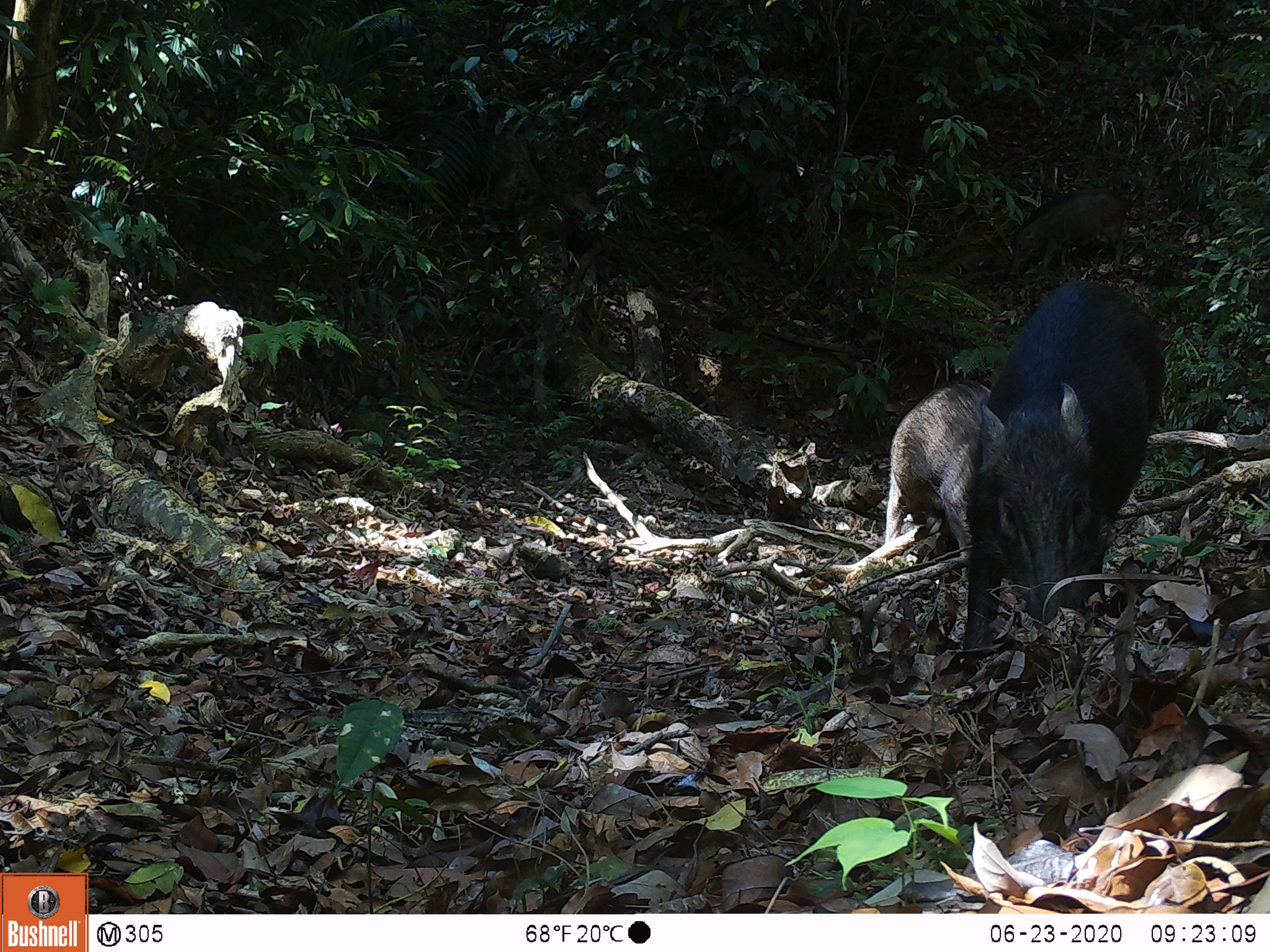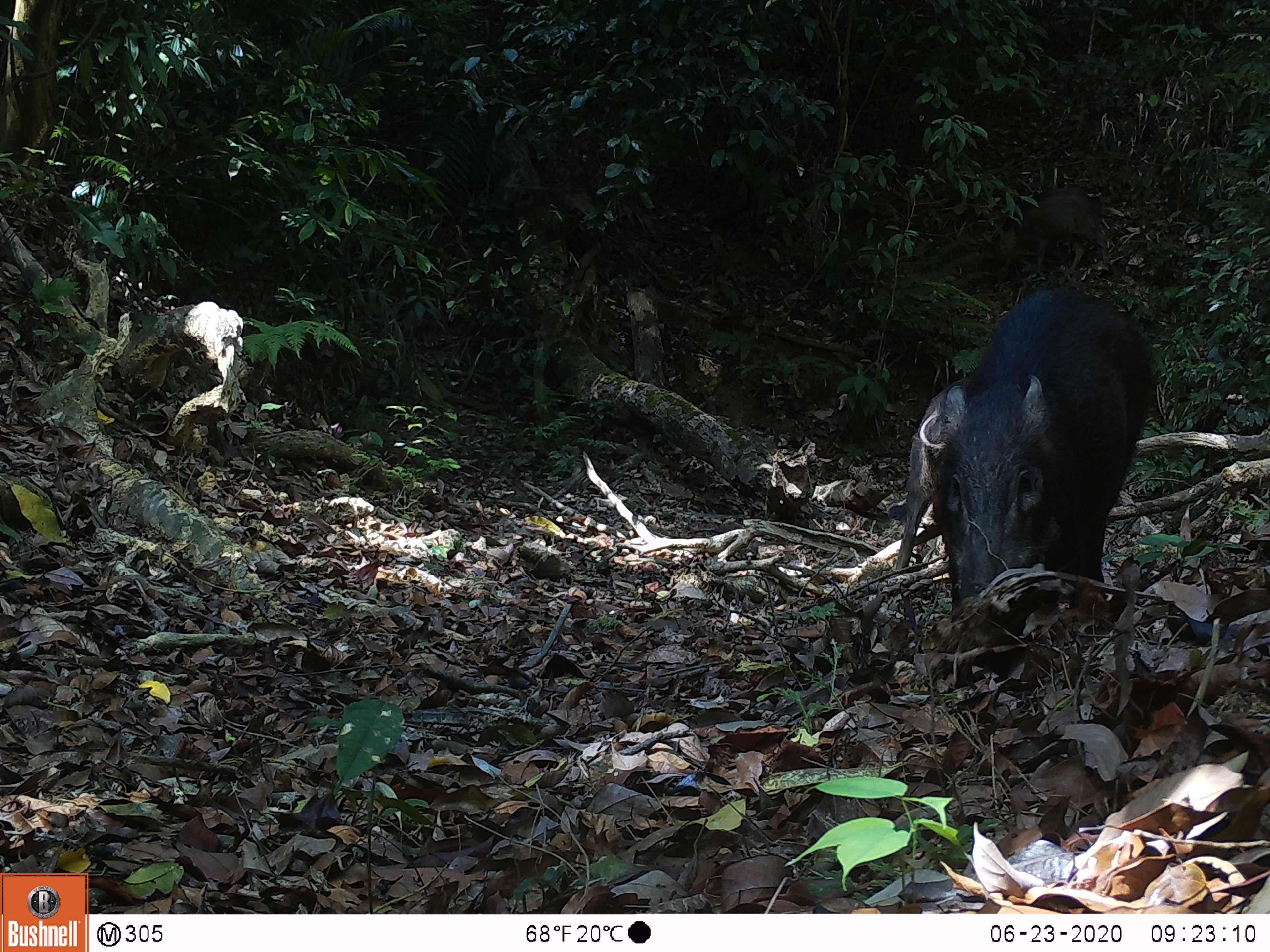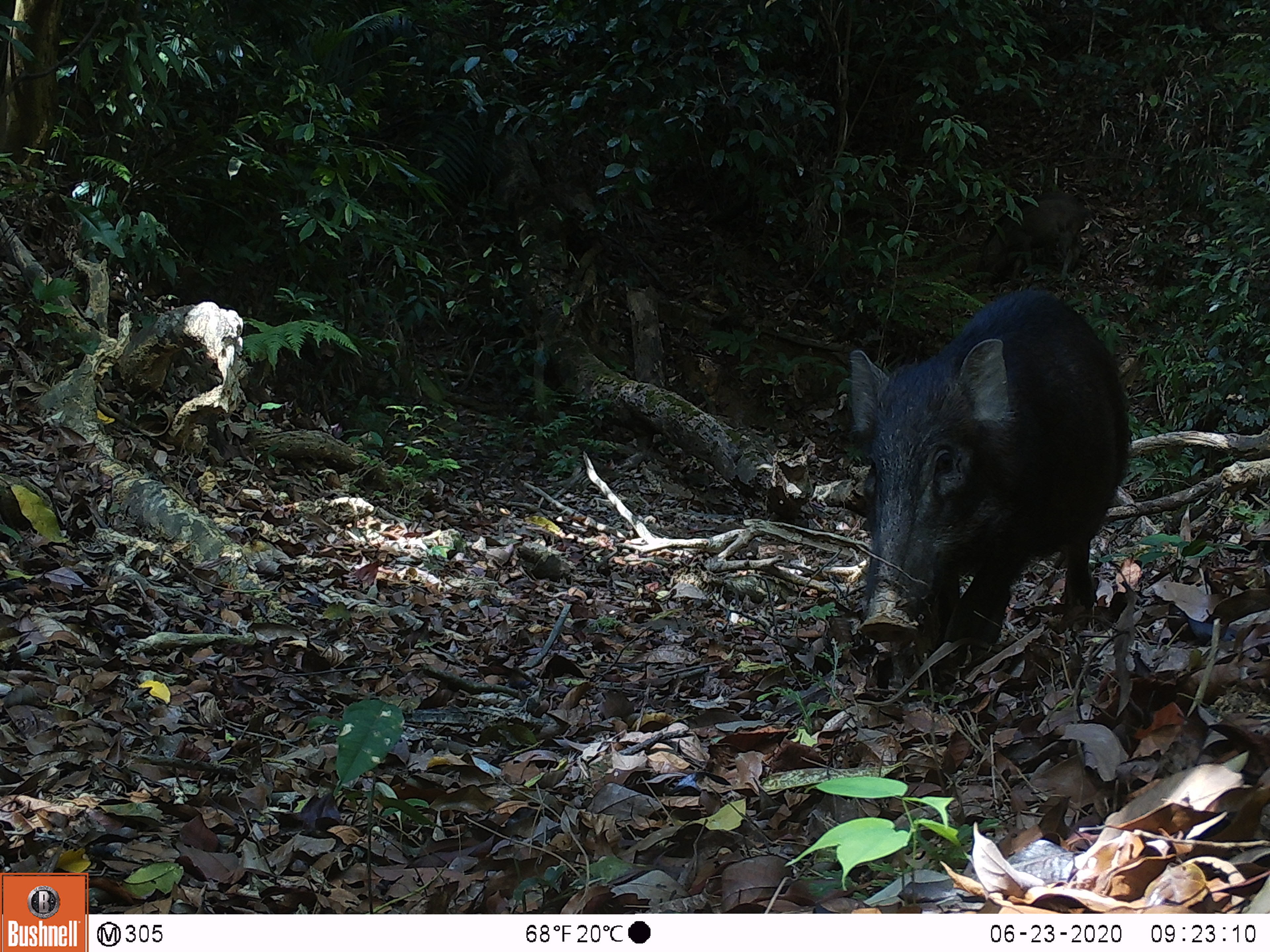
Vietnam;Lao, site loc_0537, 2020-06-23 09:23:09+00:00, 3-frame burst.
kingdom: Animalia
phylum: Chordata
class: Mammalia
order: Artiodactyla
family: Suidae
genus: Sus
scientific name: Sus scrofa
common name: eurasian wild pig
Eurasian wild pig (Sus scrofa). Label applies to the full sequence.